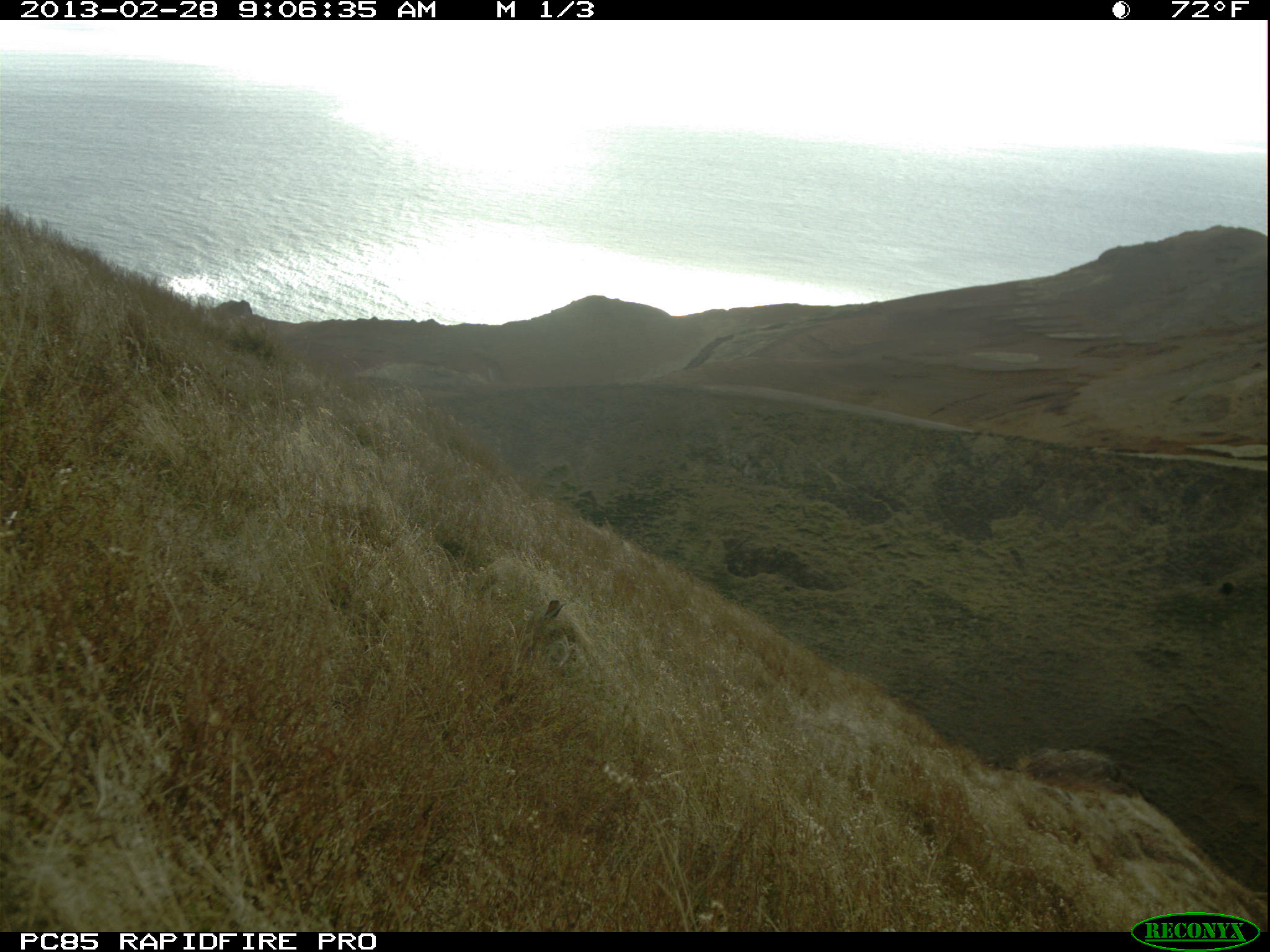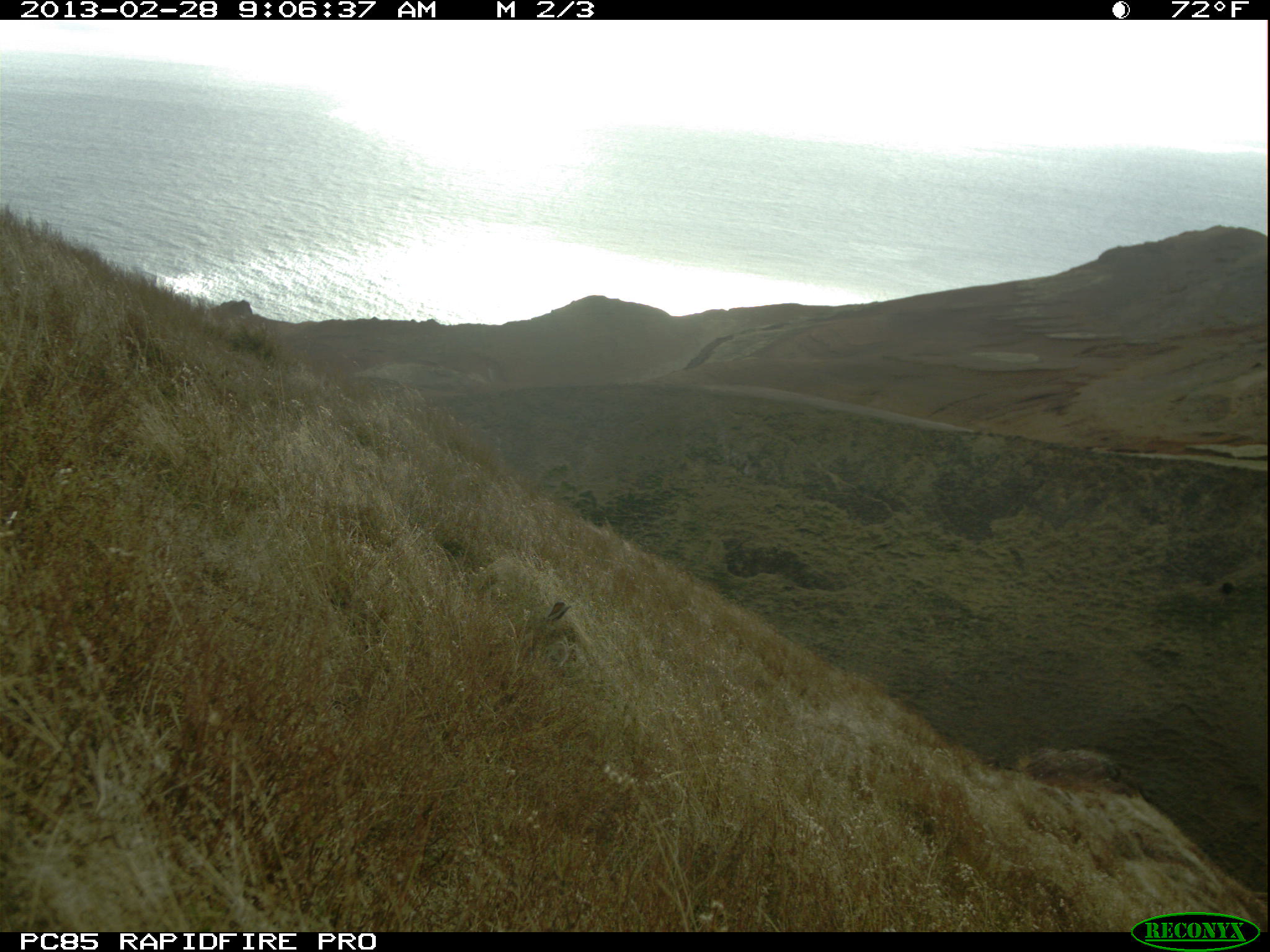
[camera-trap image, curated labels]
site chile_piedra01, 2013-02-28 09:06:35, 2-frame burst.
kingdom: Animalia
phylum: Chordata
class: Mammalia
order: Lagomorpha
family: Leporidae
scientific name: Leporidae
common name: rabbits and hares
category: rabbit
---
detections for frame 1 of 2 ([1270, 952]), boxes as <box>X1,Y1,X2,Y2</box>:
rabbit: <box>511,598,585,682</box>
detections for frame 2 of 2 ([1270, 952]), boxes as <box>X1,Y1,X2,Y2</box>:
rabbit: <box>513,599,590,682</box>